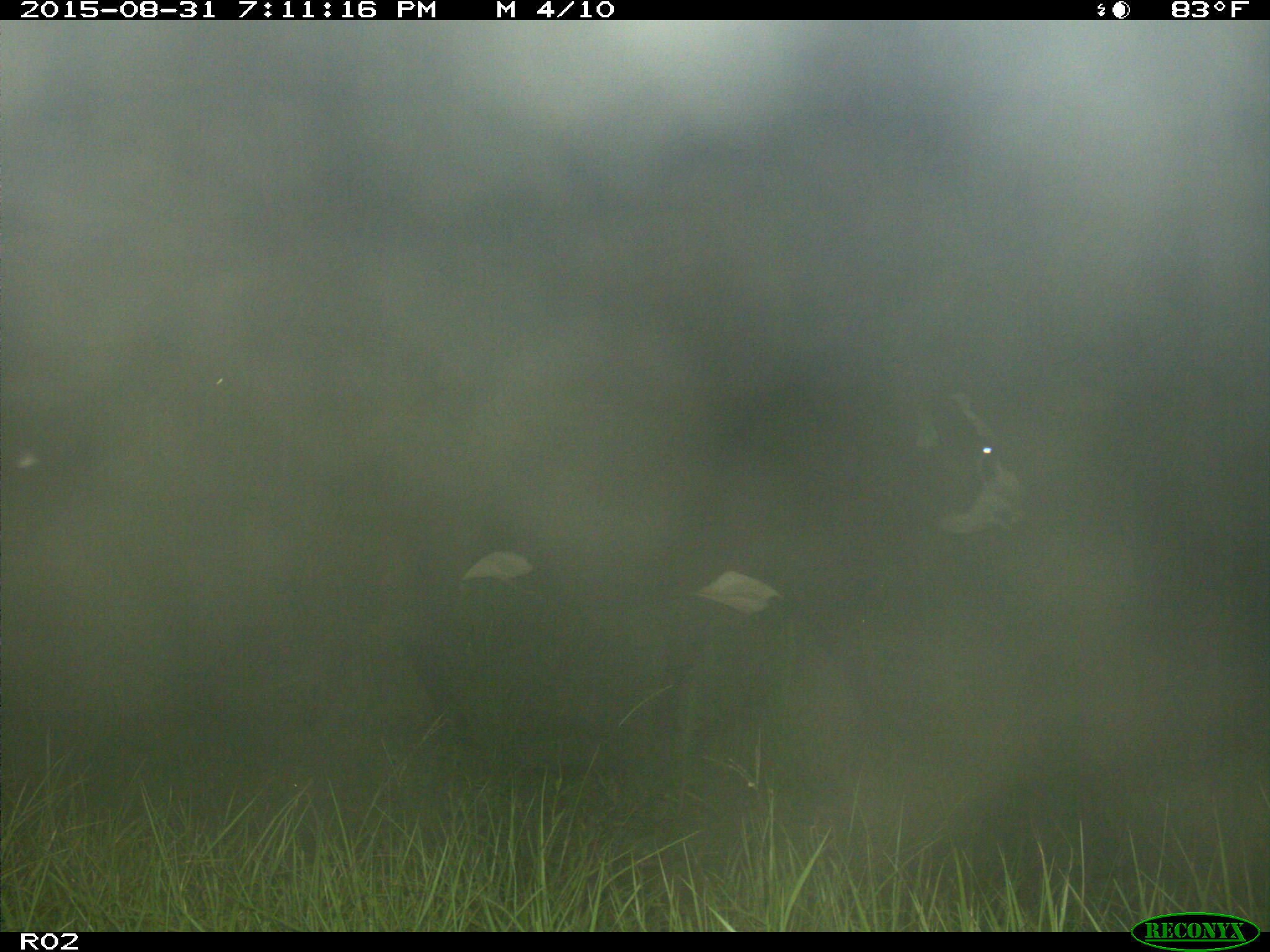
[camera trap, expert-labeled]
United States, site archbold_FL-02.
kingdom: Animalia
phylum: Chordata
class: Mammalia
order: Artiodactyla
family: Bovidae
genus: Bos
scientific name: Bos taurus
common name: domestic cow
Bos taurus (domestic cow).